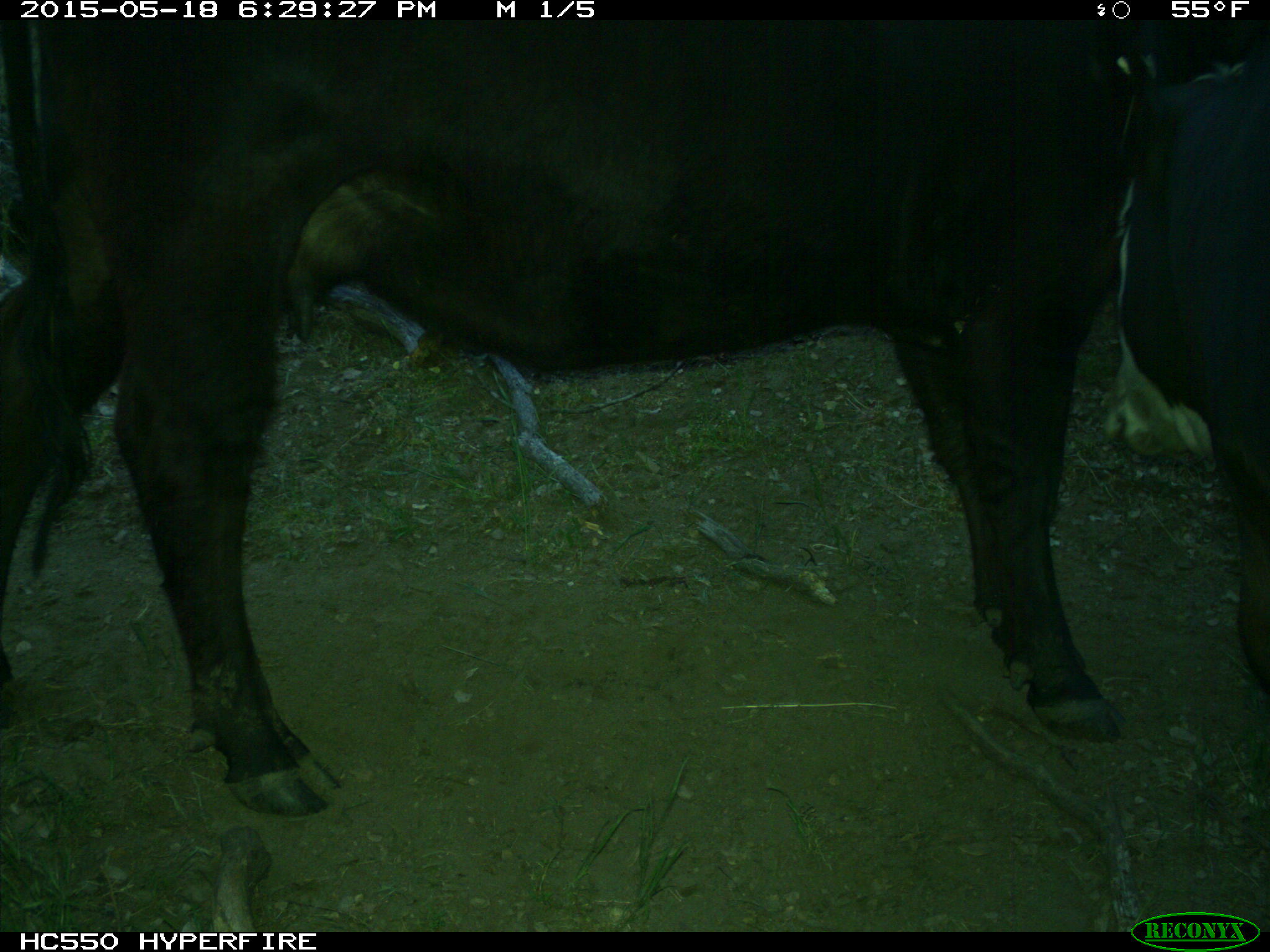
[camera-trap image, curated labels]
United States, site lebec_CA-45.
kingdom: Animalia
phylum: Chordata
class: Mammalia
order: Artiodactyla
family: Bovidae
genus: Bos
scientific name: Bos taurus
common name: domestic cow